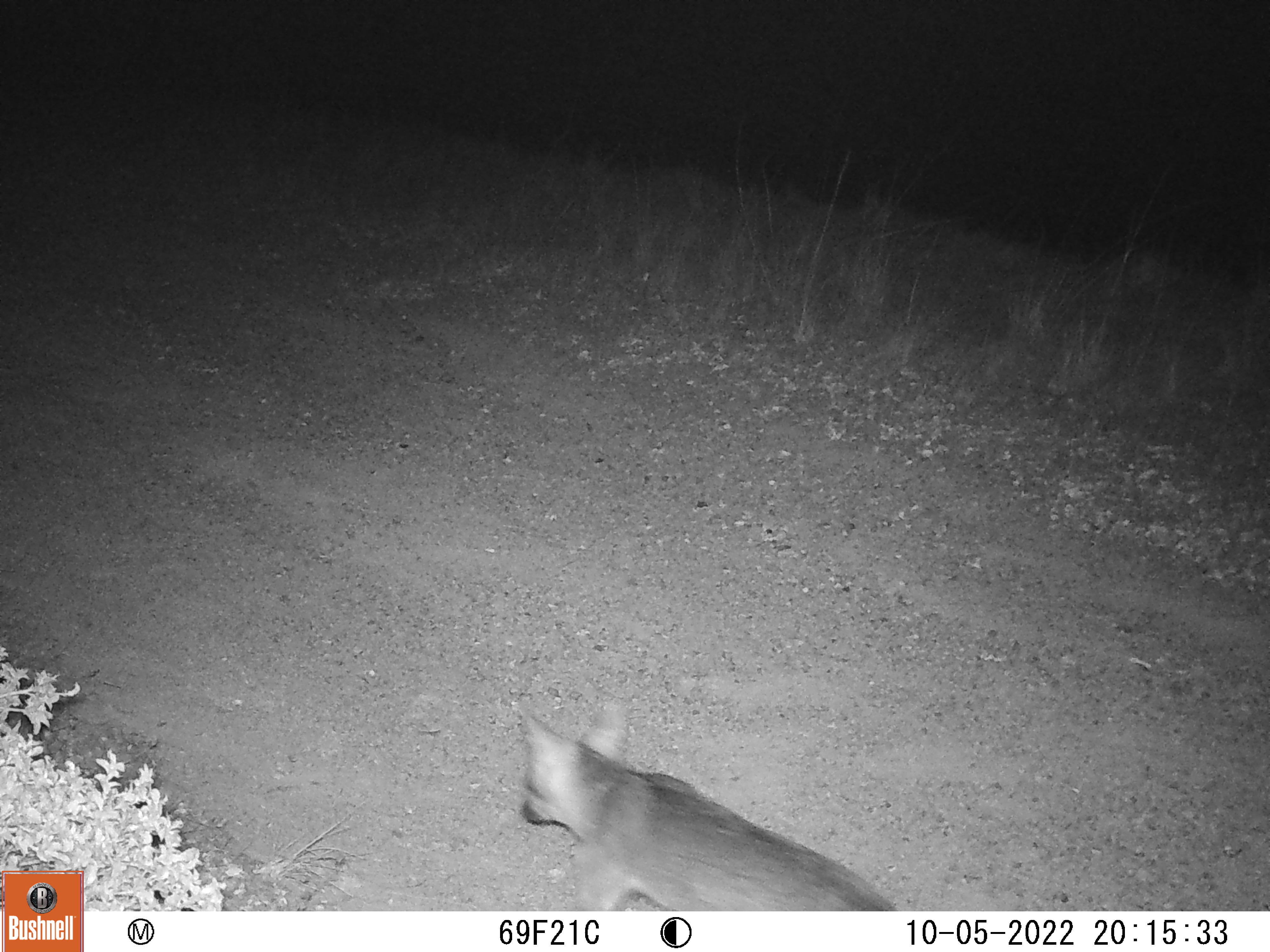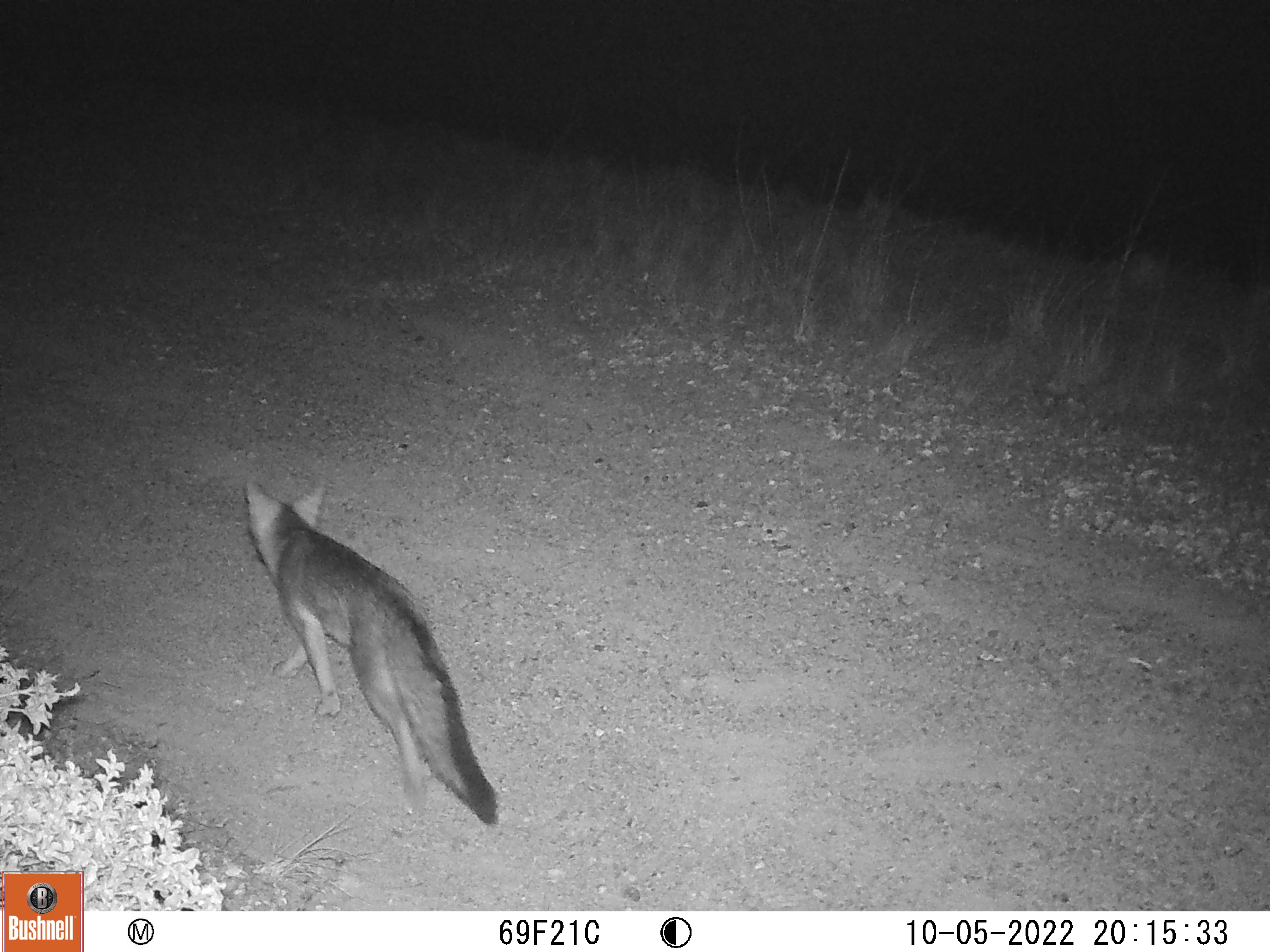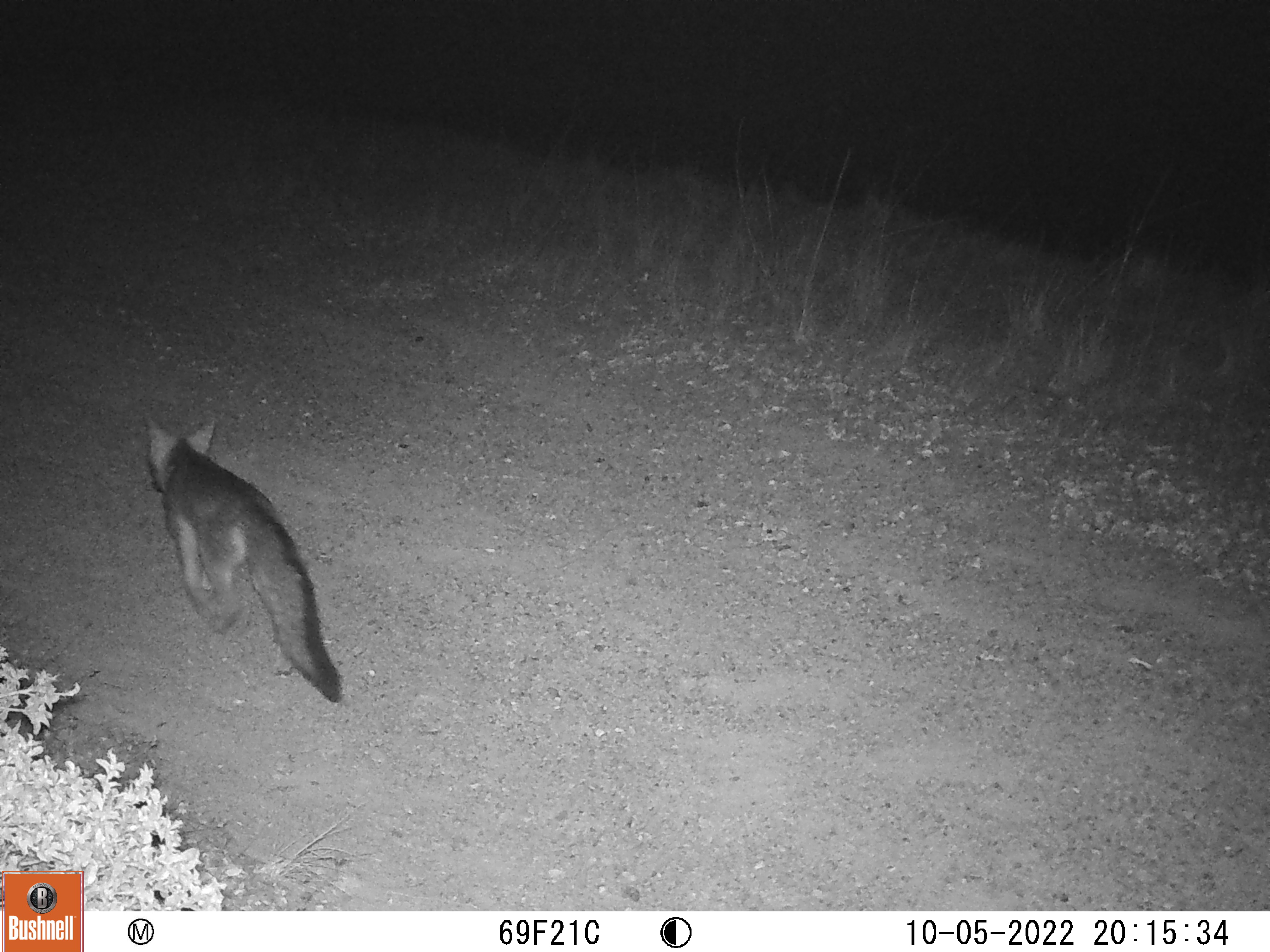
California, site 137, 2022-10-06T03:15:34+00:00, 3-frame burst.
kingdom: Animalia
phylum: Chordata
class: Mammalia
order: Carnivora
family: Canidae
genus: Urocyon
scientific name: Urocyon cinereoargenteus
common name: gray fox